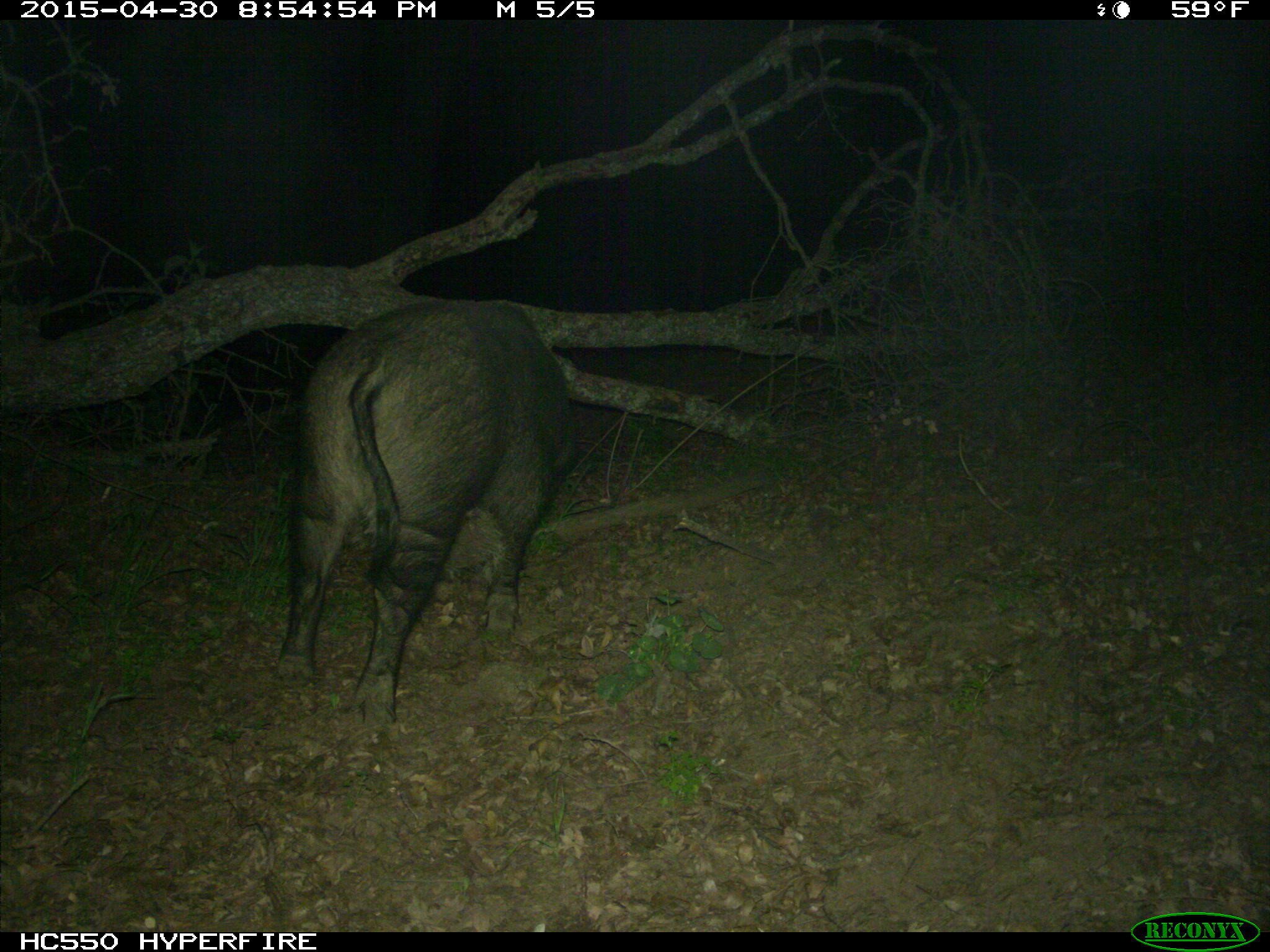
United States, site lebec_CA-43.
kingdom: Animalia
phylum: Chordata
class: Mammalia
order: Artiodactyla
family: Suidae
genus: Sus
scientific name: Sus scrofa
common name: wild boar